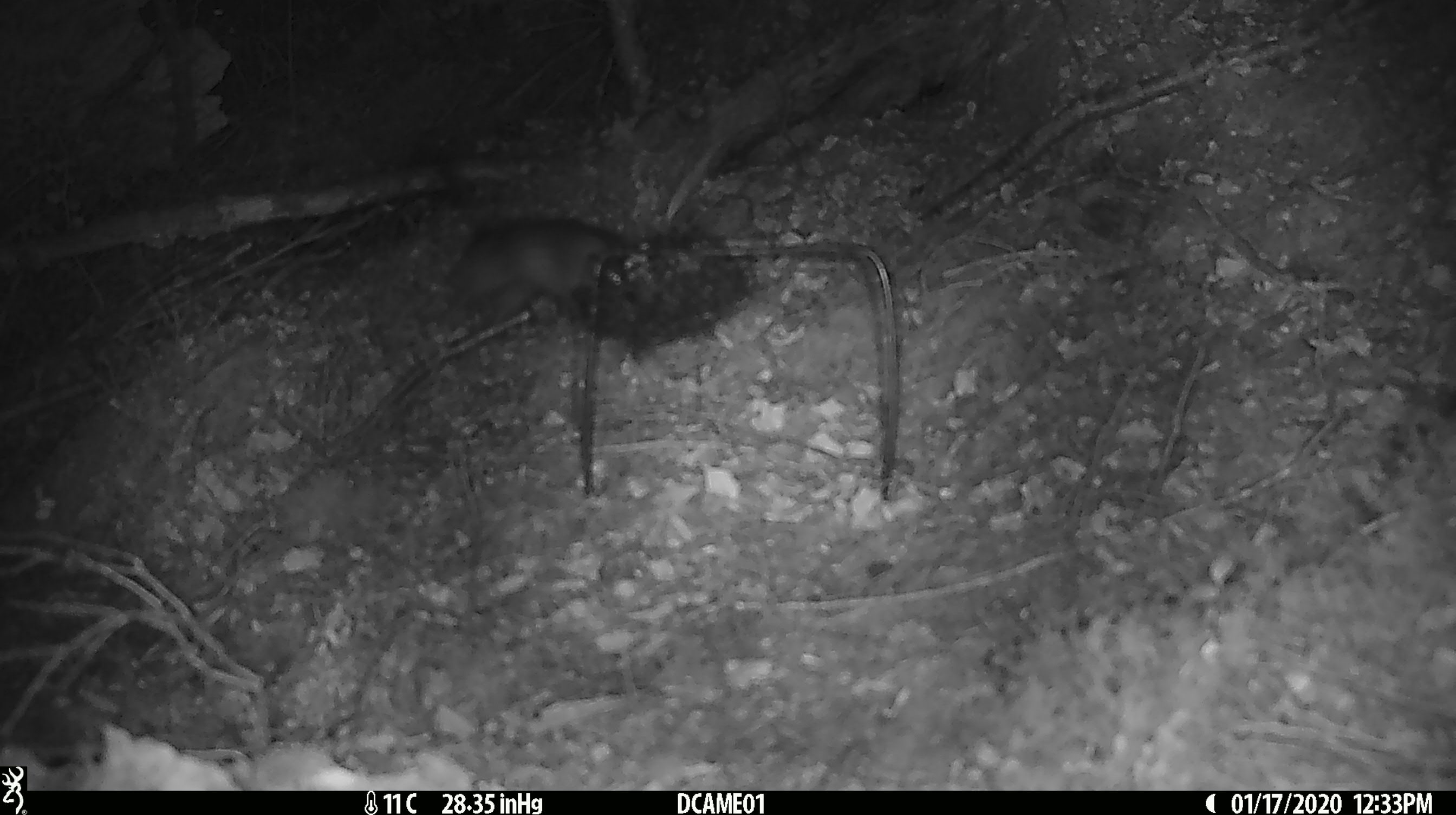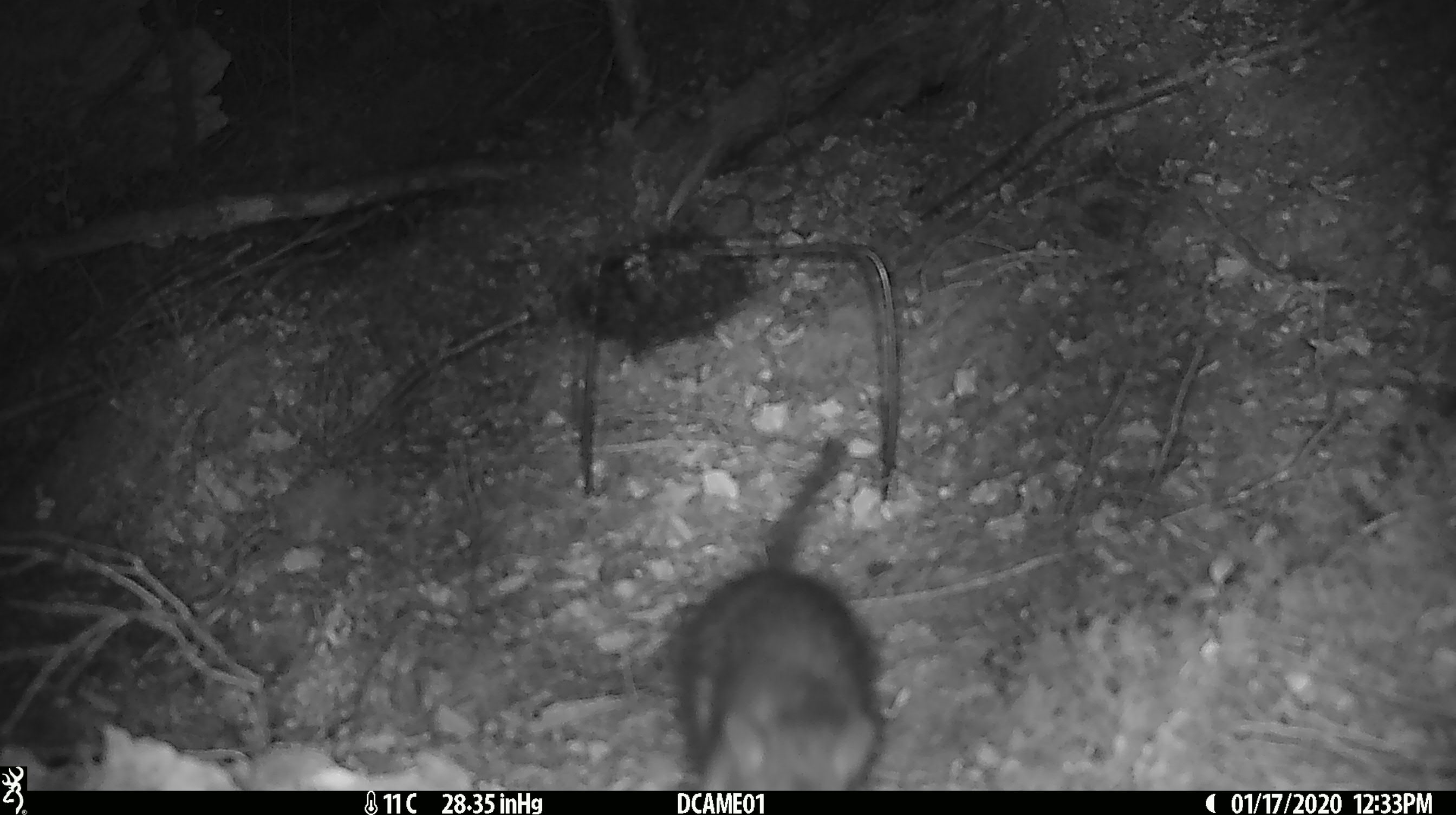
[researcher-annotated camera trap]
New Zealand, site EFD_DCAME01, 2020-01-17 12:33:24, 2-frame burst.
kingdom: Animalia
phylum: Chordata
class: Mammalia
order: Rodentia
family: Muridae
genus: Rattus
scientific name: Rattus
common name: rat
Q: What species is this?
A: Rat (Rattus).